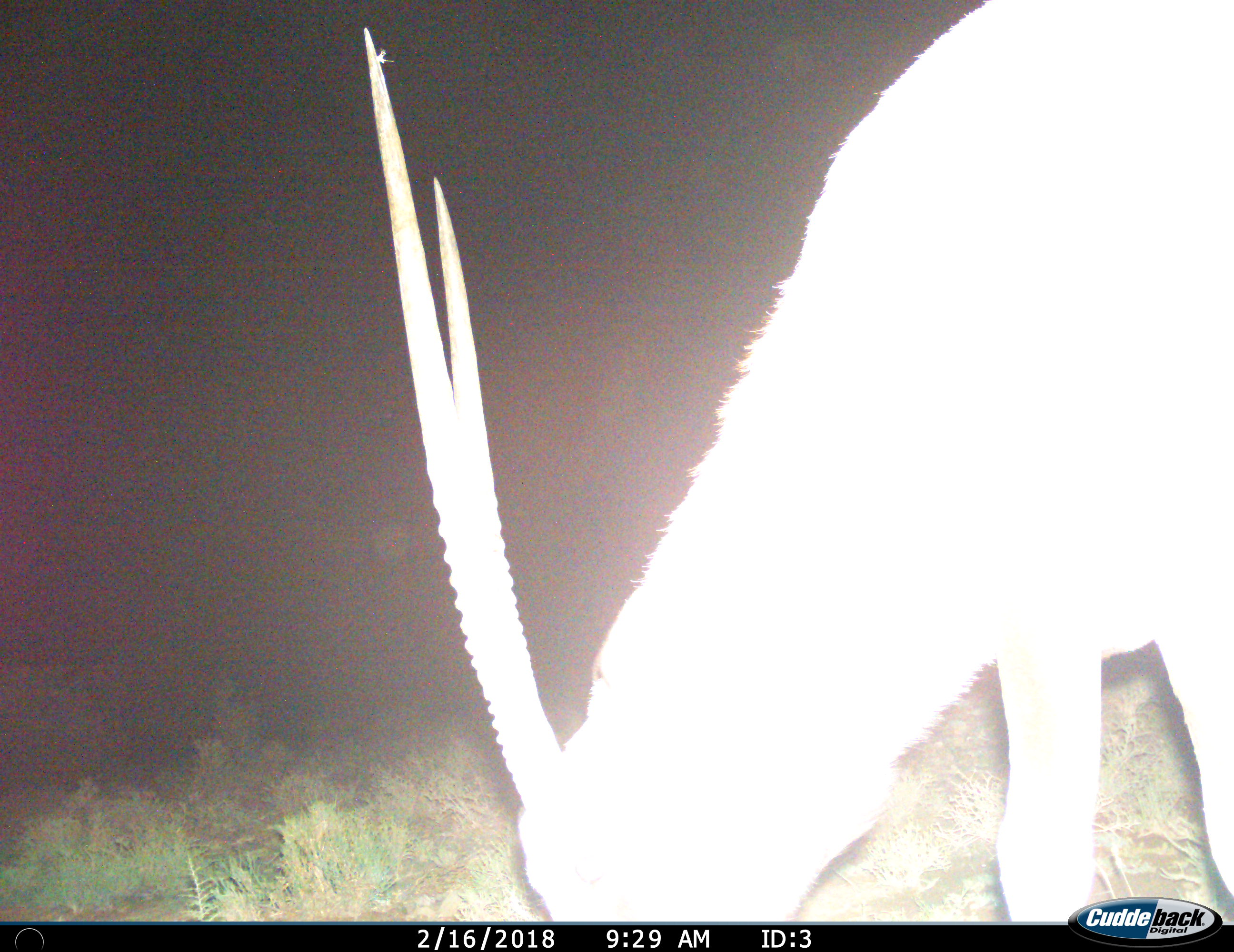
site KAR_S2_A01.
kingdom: Animalia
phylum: Chordata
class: Mammalia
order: Artiodactyla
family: Bovidae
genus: Oryx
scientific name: Oryx gazella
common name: gemsbok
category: oryx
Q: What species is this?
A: Oryx (gemsbok) (Oryx gazella).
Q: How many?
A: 1.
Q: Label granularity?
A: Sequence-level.